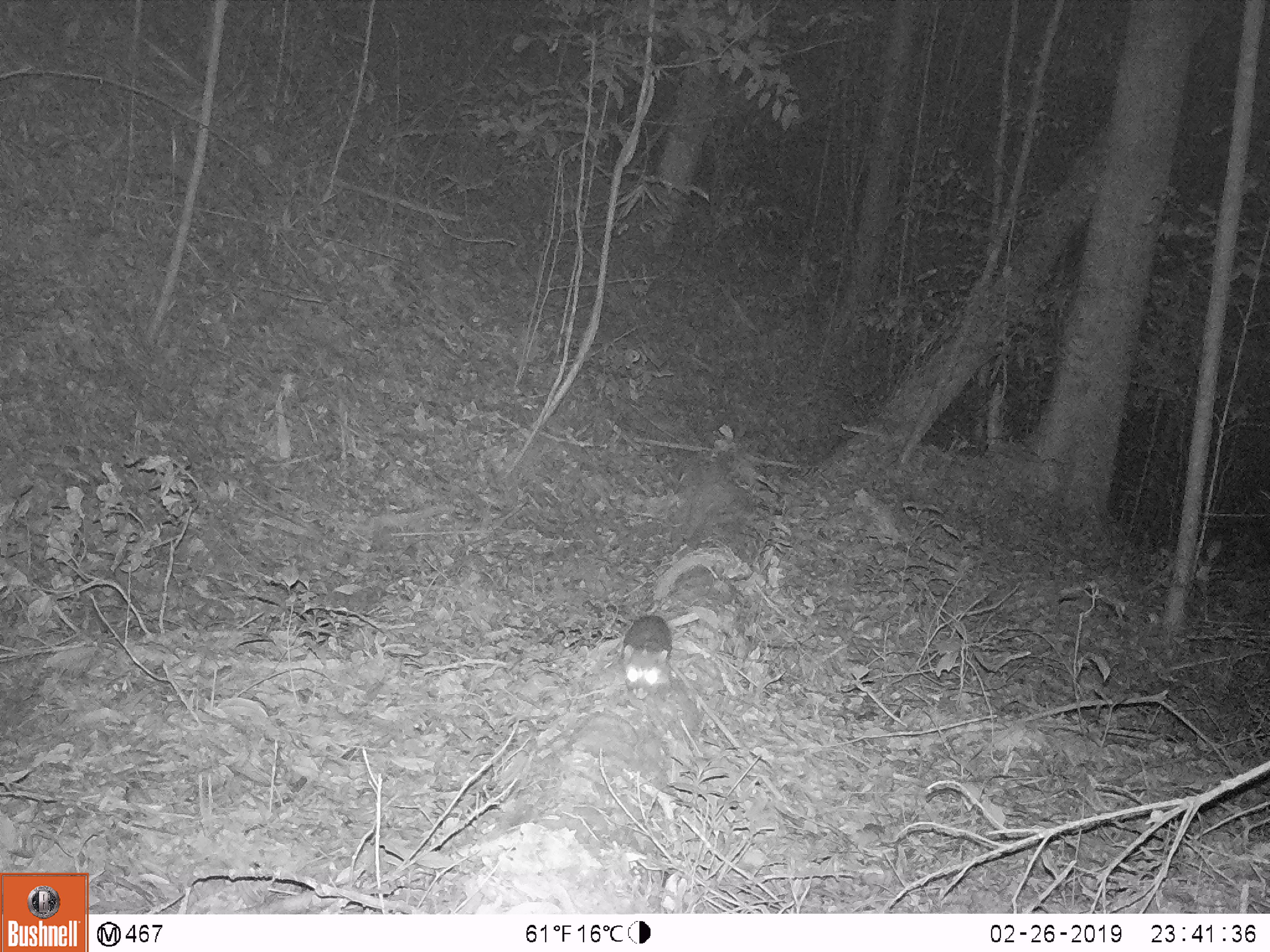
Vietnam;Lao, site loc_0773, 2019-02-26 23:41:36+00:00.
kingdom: Animalia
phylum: Chordata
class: Mammalia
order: Carnivora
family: Mustelidae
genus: Melogale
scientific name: Melogale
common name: ferret badger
Ferret badger (Melogale). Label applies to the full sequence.